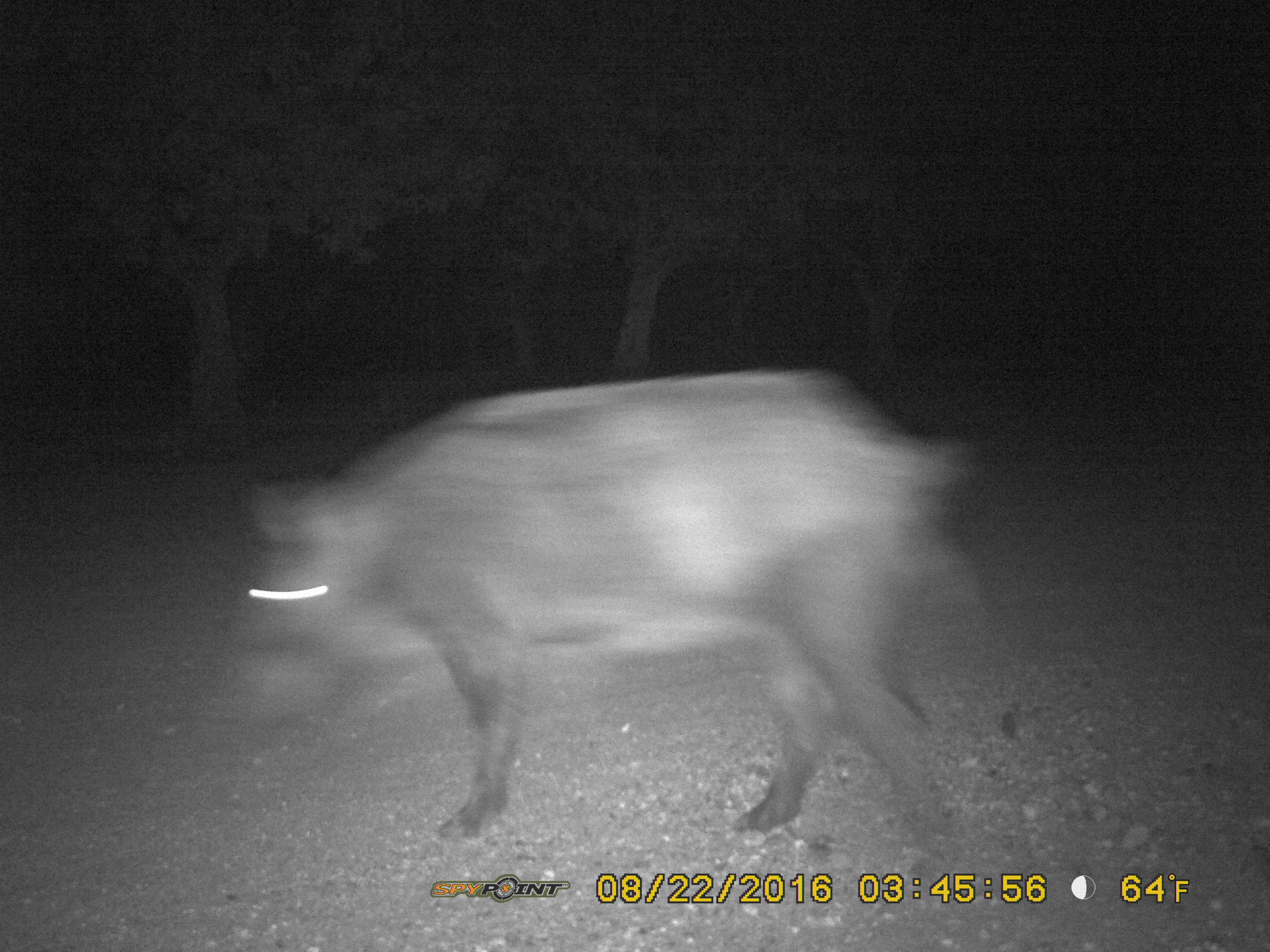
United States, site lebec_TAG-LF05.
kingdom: Animalia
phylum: Chordata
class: Mammalia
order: Artiodactyla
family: Suidae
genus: Sus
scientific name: Sus scrofa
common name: wild boar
Sus scrofa (wild boar).